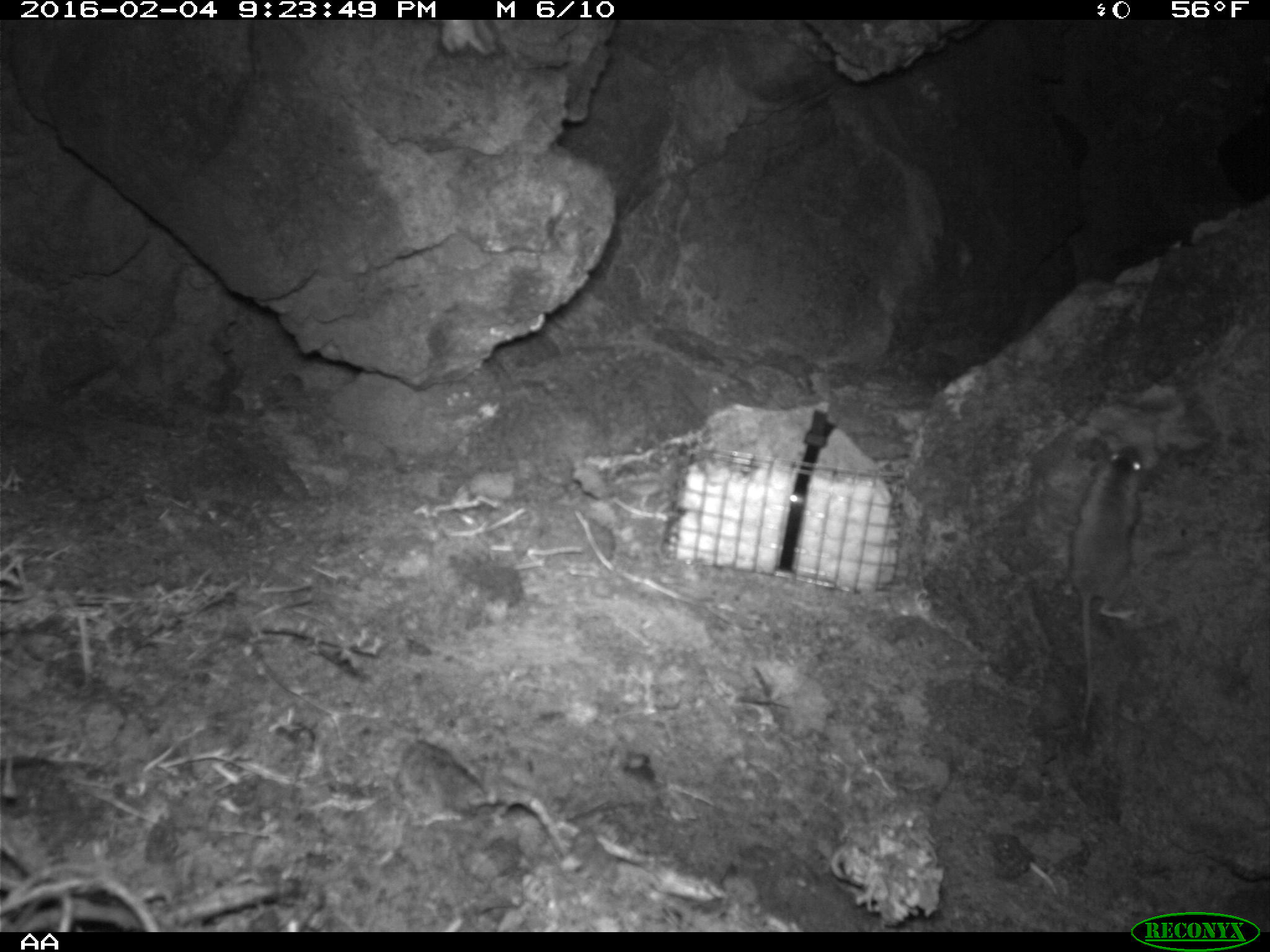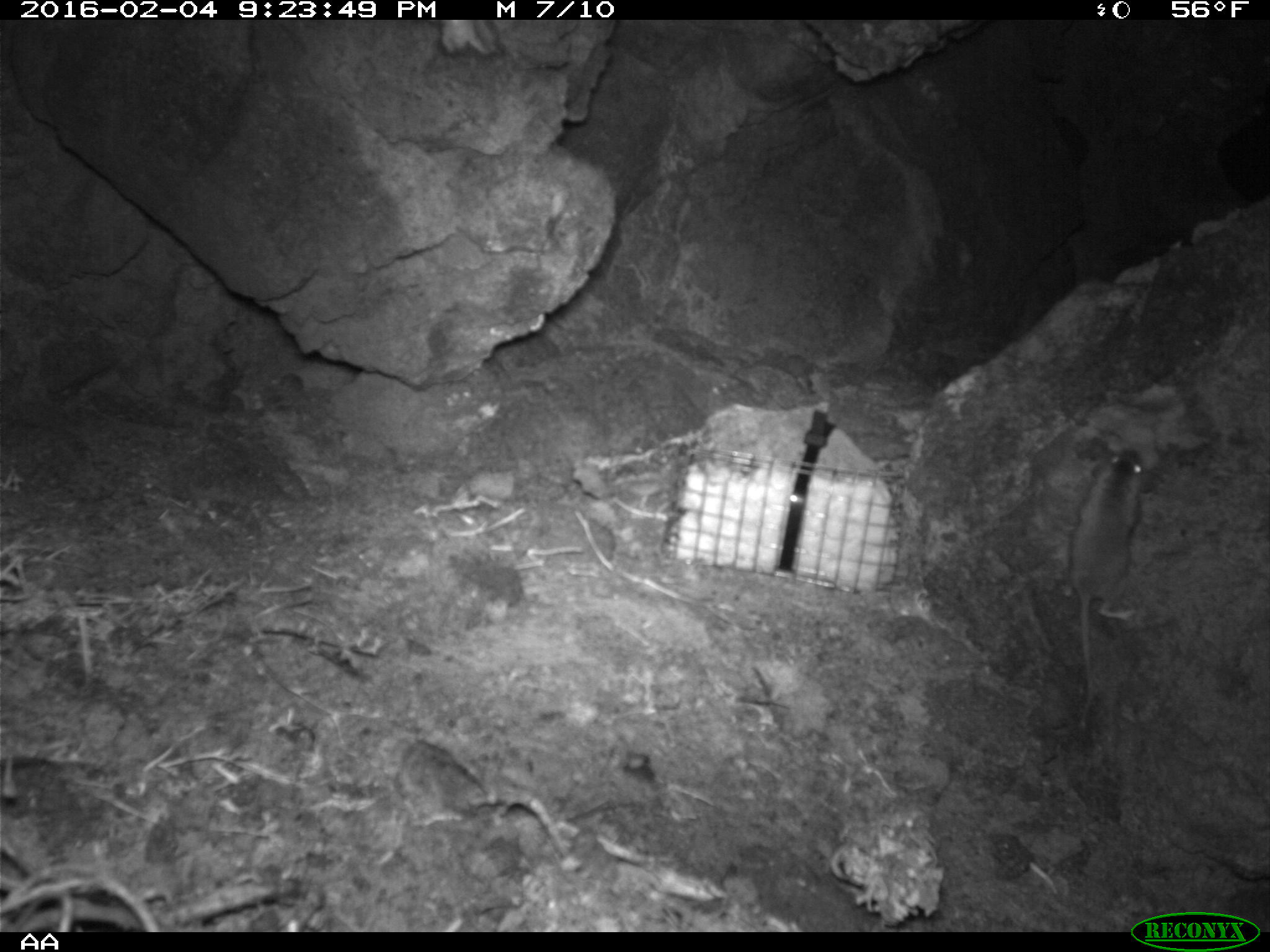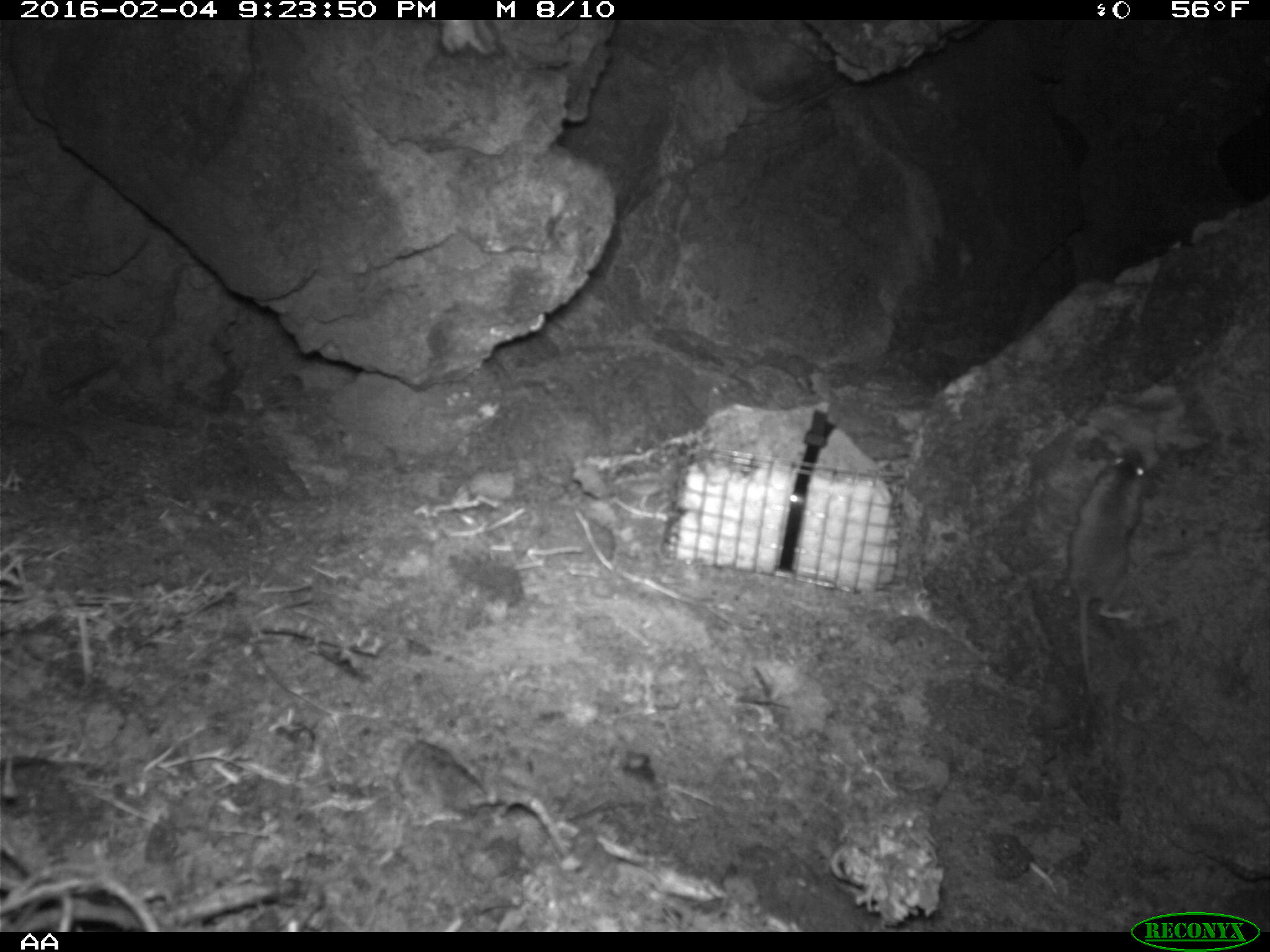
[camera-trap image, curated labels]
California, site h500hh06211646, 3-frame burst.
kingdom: Animalia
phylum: Chordata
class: Mammalia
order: Rodentia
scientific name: Rodentia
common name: rodent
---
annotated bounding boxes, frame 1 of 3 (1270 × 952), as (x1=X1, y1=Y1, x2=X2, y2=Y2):
rodent: (x1=1066, y1=443, x2=1145, y2=736)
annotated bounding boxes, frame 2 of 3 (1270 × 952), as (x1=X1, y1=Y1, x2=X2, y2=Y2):
rodent: (x1=1069, y1=446, x2=1147, y2=725)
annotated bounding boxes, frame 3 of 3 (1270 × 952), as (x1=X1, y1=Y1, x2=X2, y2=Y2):
rodent: (x1=1067, y1=443, x2=1155, y2=696)